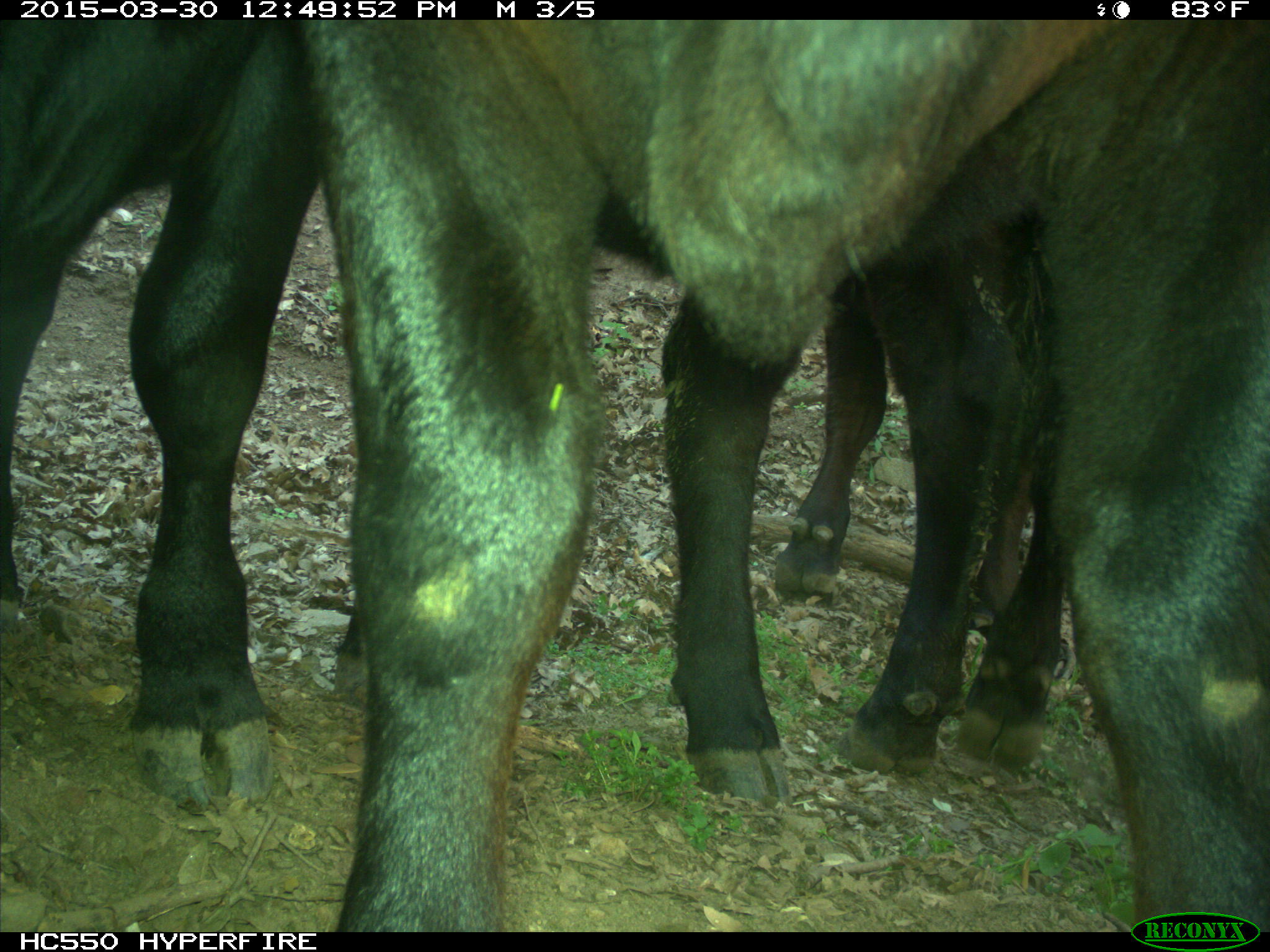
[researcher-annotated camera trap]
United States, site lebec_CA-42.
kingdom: Animalia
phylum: Chordata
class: Mammalia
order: Artiodactyla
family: Bovidae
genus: Bos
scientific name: Bos taurus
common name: domestic cow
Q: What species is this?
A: Bos taurus (domestic cow).